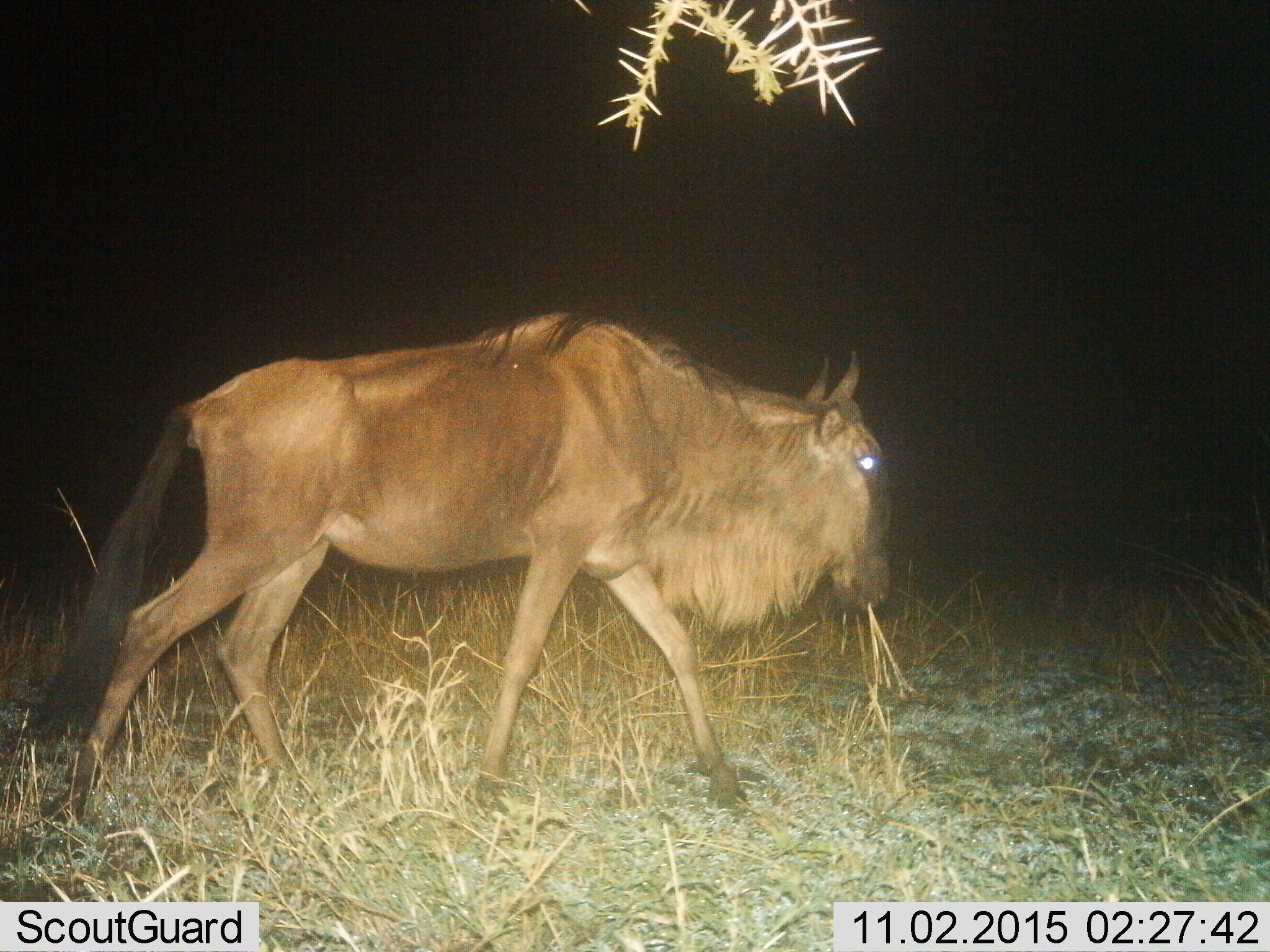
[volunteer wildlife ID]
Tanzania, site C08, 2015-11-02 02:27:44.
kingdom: Animalia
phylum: Chordata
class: Mammalia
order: Artiodactyla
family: Bovidae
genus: Connochaetes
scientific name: Connochaetes taurinus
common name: blue wildebeest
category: wildebeest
Wildebeest (blue wildebeest) (Connochaetes taurinus), count 1. Behavior (volunteer vote fractions): standing 6%, resting 0%, moving 88%, interacting 0%. Young present (vote fraction): 0%. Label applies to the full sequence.